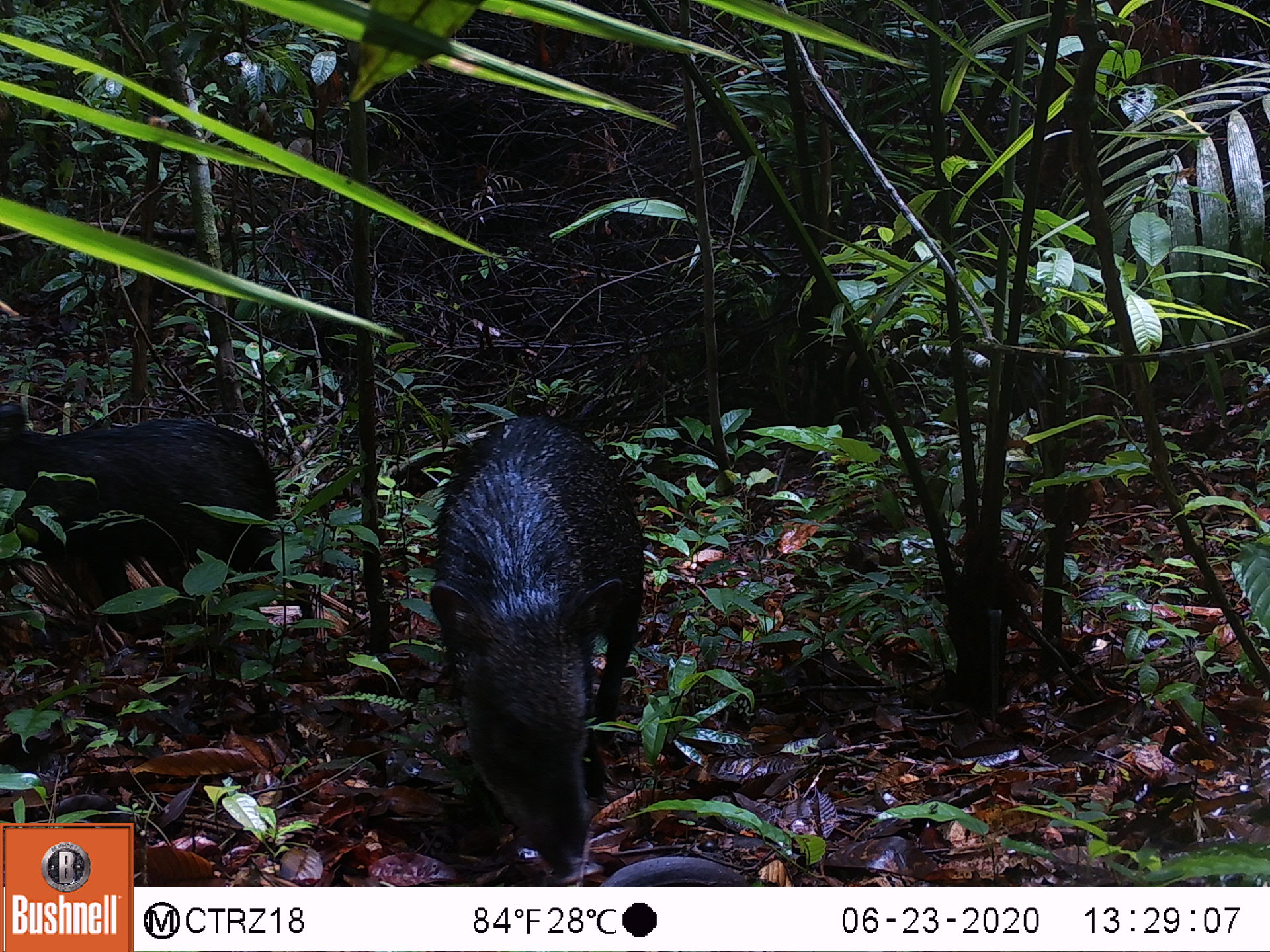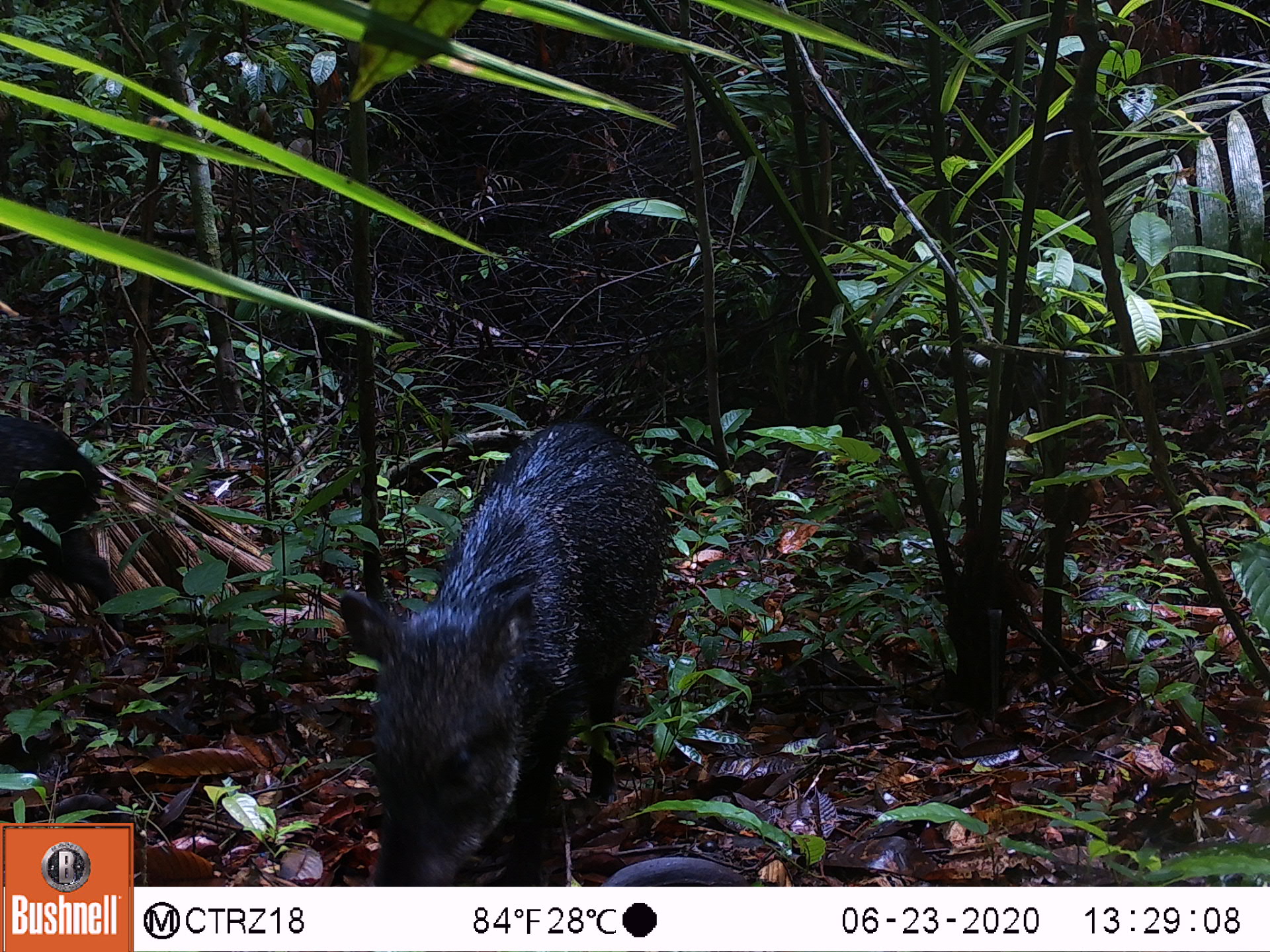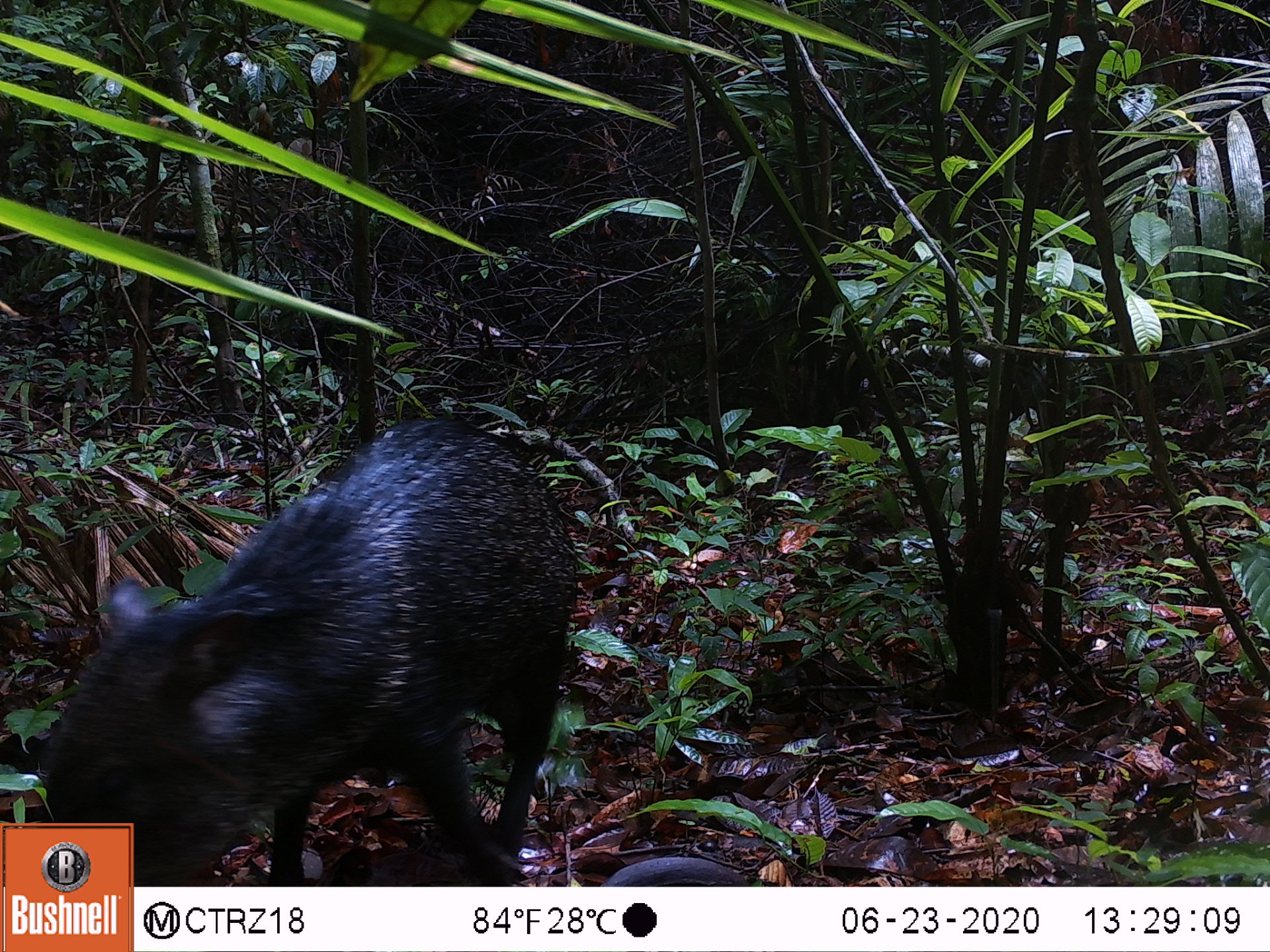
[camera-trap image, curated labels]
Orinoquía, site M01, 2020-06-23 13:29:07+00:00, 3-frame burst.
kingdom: Animalia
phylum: Chordata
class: Mammalia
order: Artiodactyla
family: Tayassuidae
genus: Pecari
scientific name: Pecari tajacu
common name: collared peccary